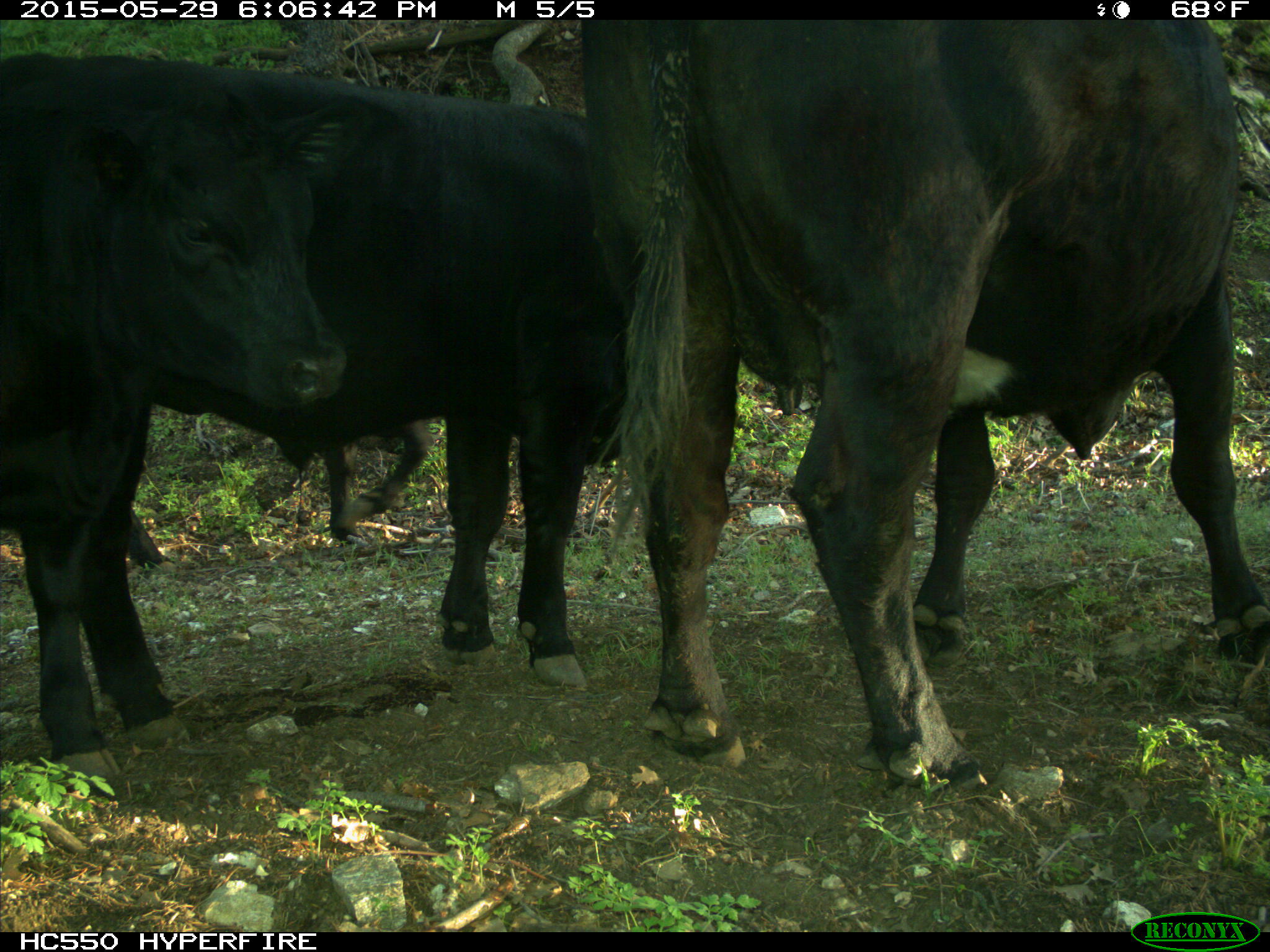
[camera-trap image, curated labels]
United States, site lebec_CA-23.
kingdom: Animalia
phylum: Chordata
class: Mammalia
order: Artiodactyla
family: Bovidae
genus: Bos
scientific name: Bos taurus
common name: domestic cow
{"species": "Bos taurus (domestic cow)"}